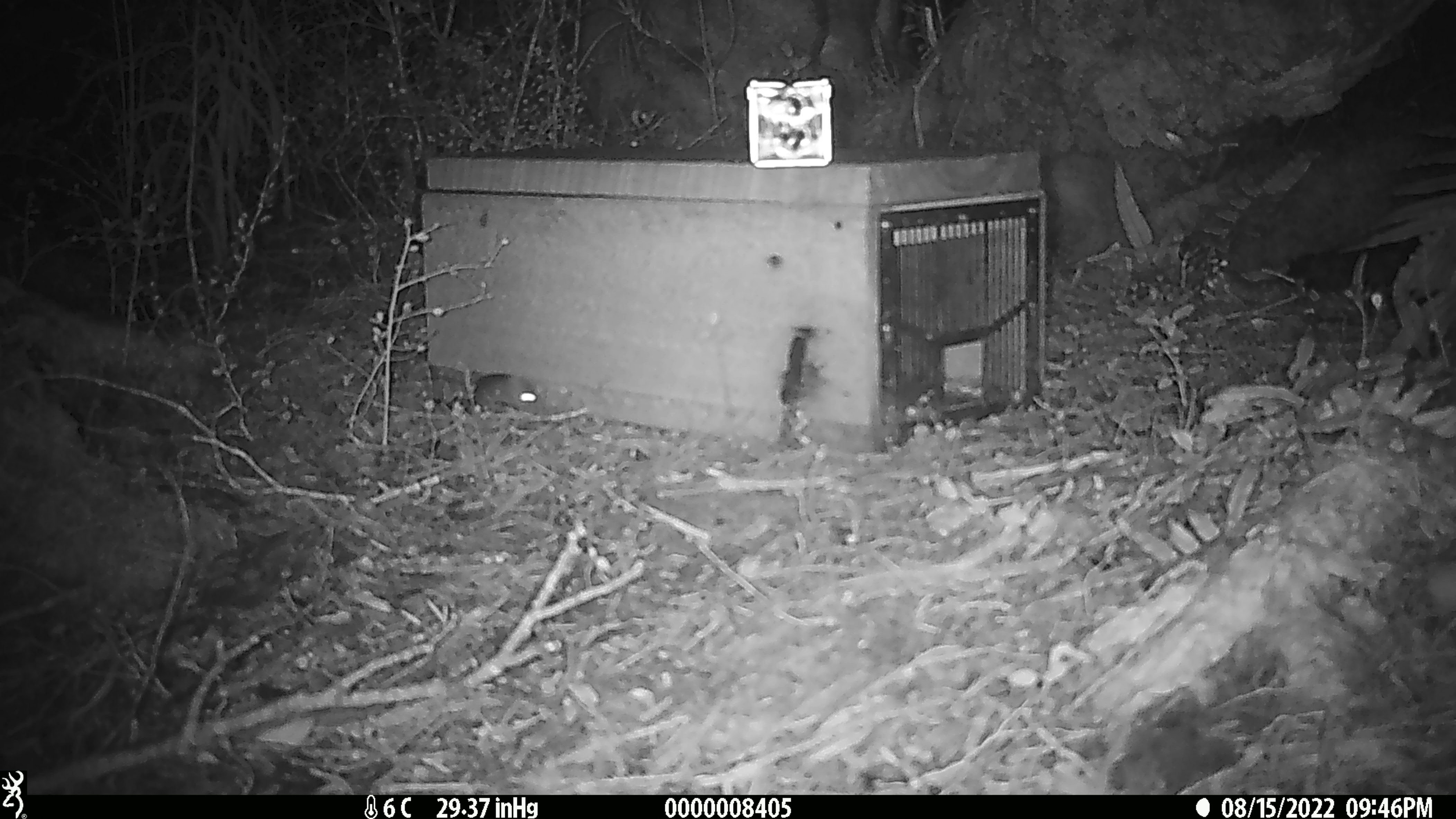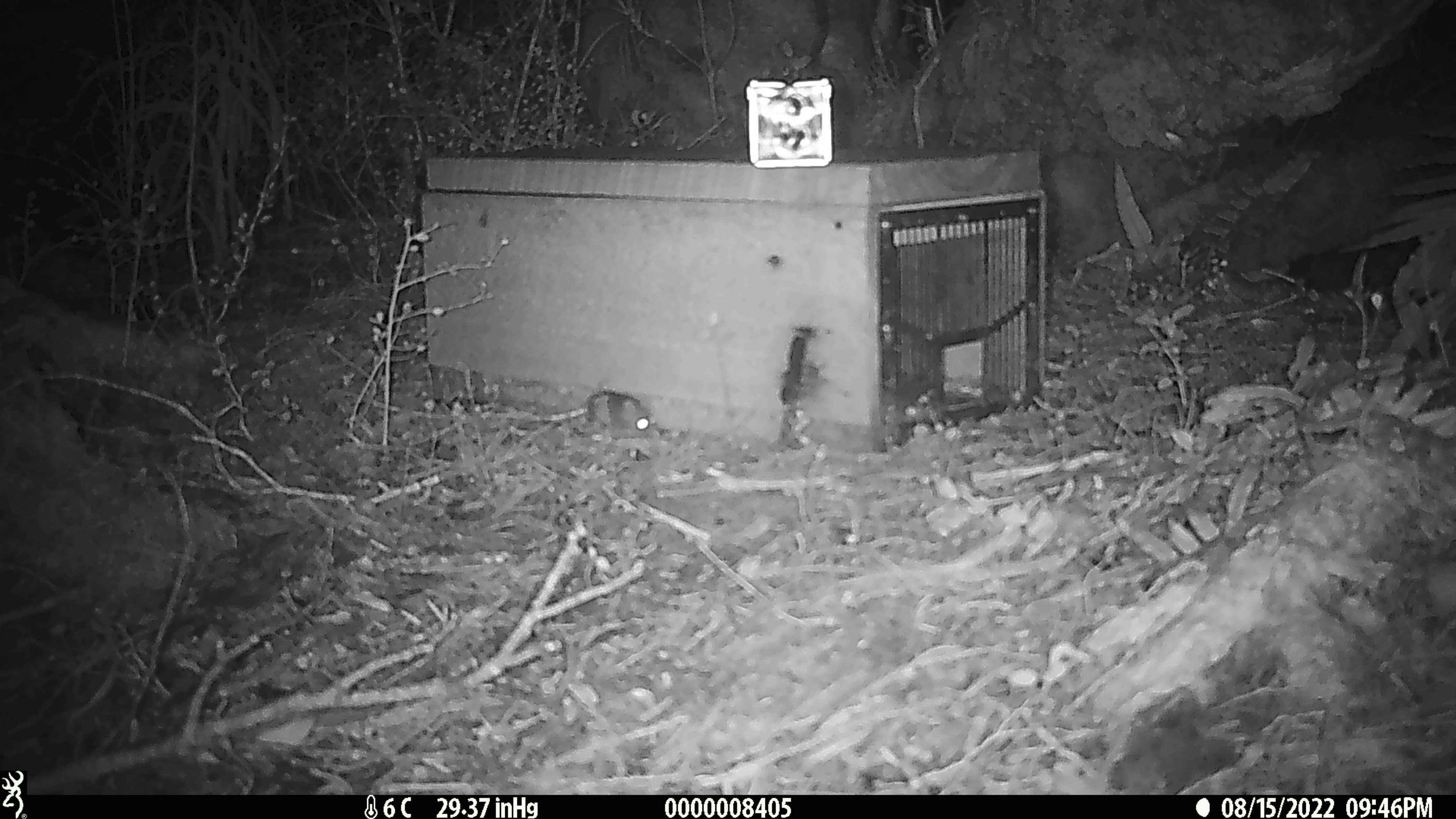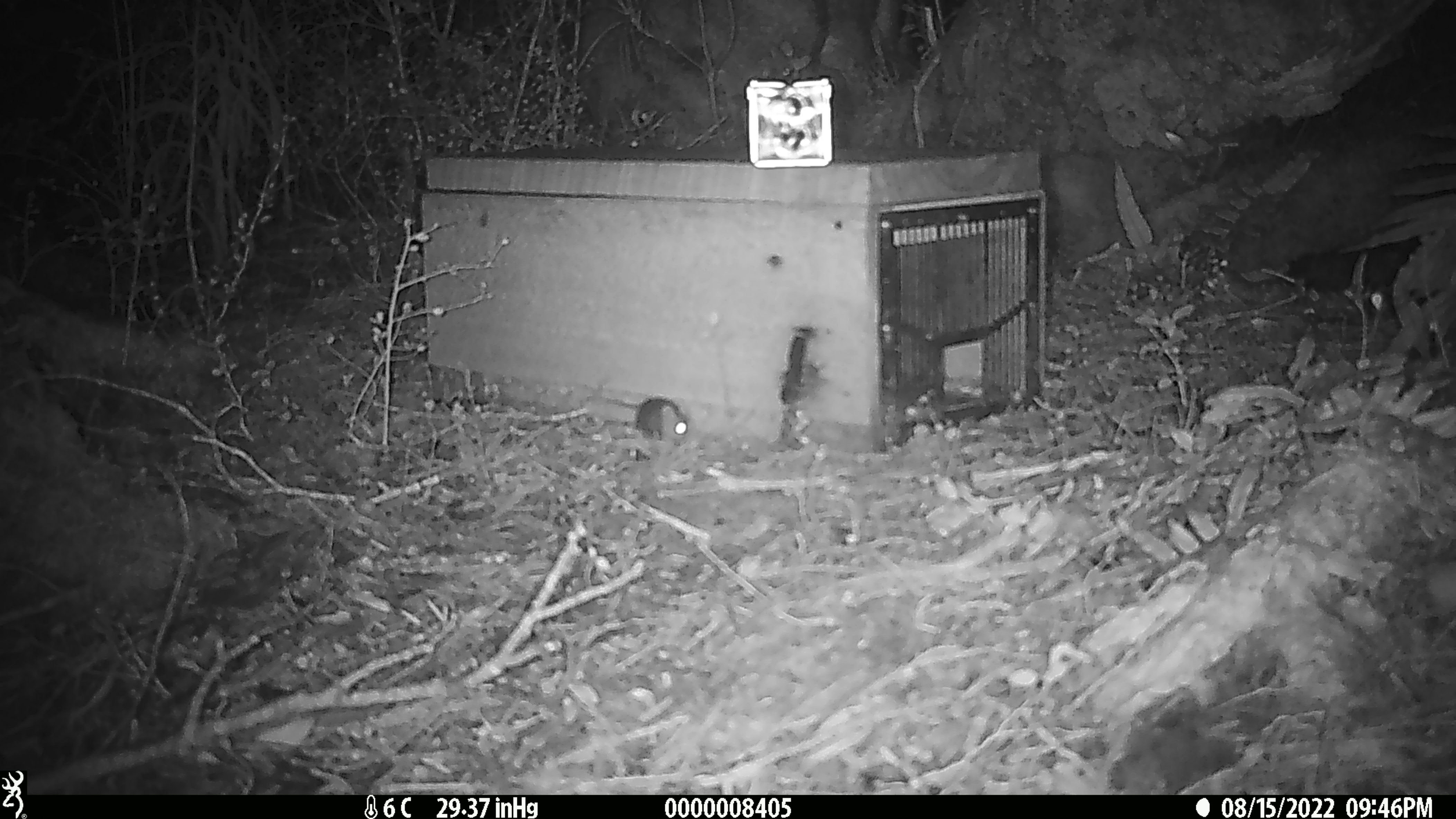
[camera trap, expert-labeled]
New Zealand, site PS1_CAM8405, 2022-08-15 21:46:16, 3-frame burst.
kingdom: Animalia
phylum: Chordata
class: Mammalia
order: Rodentia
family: Muridae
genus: Mus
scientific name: Mus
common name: mouse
Mouse (Mus).